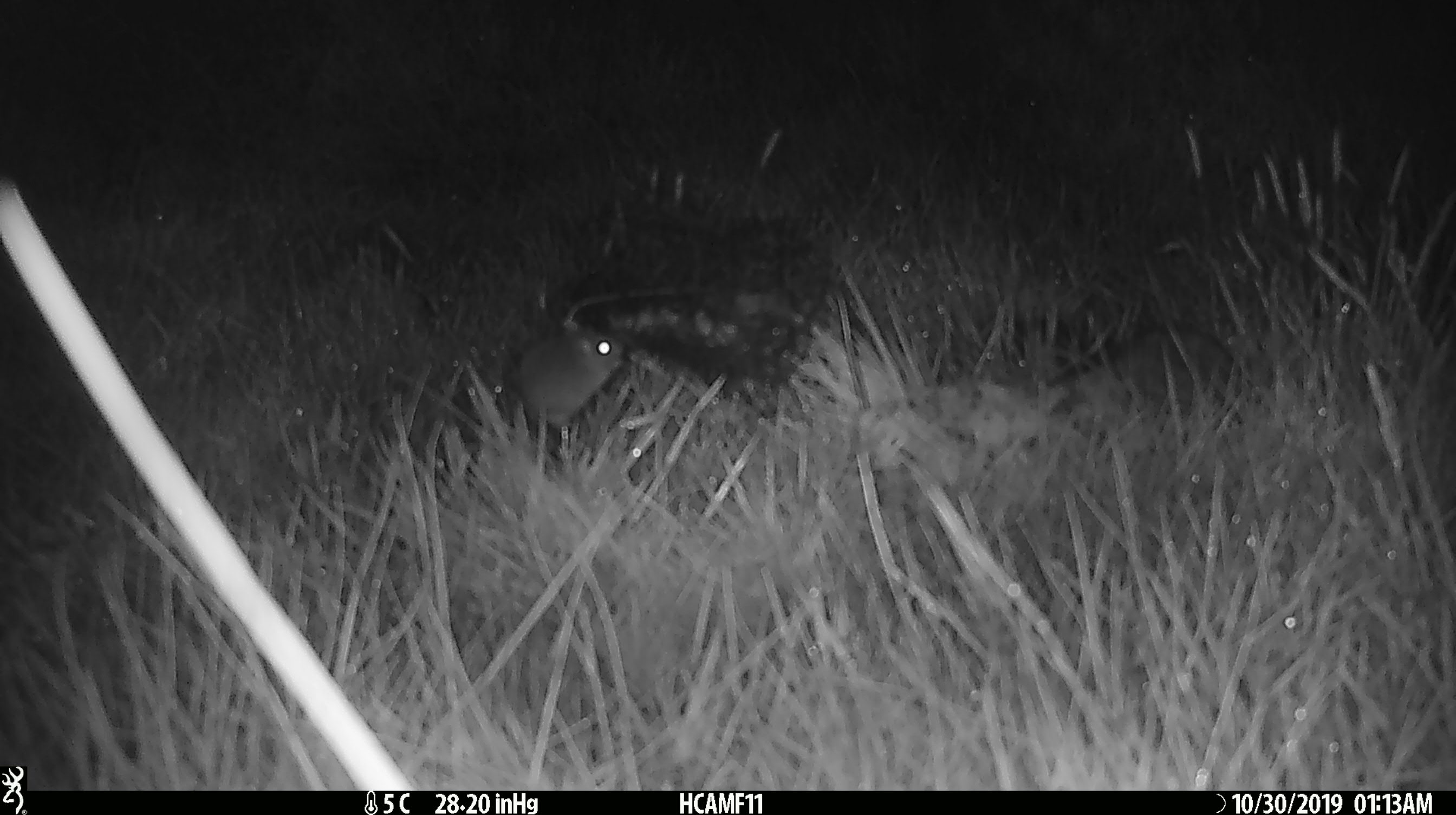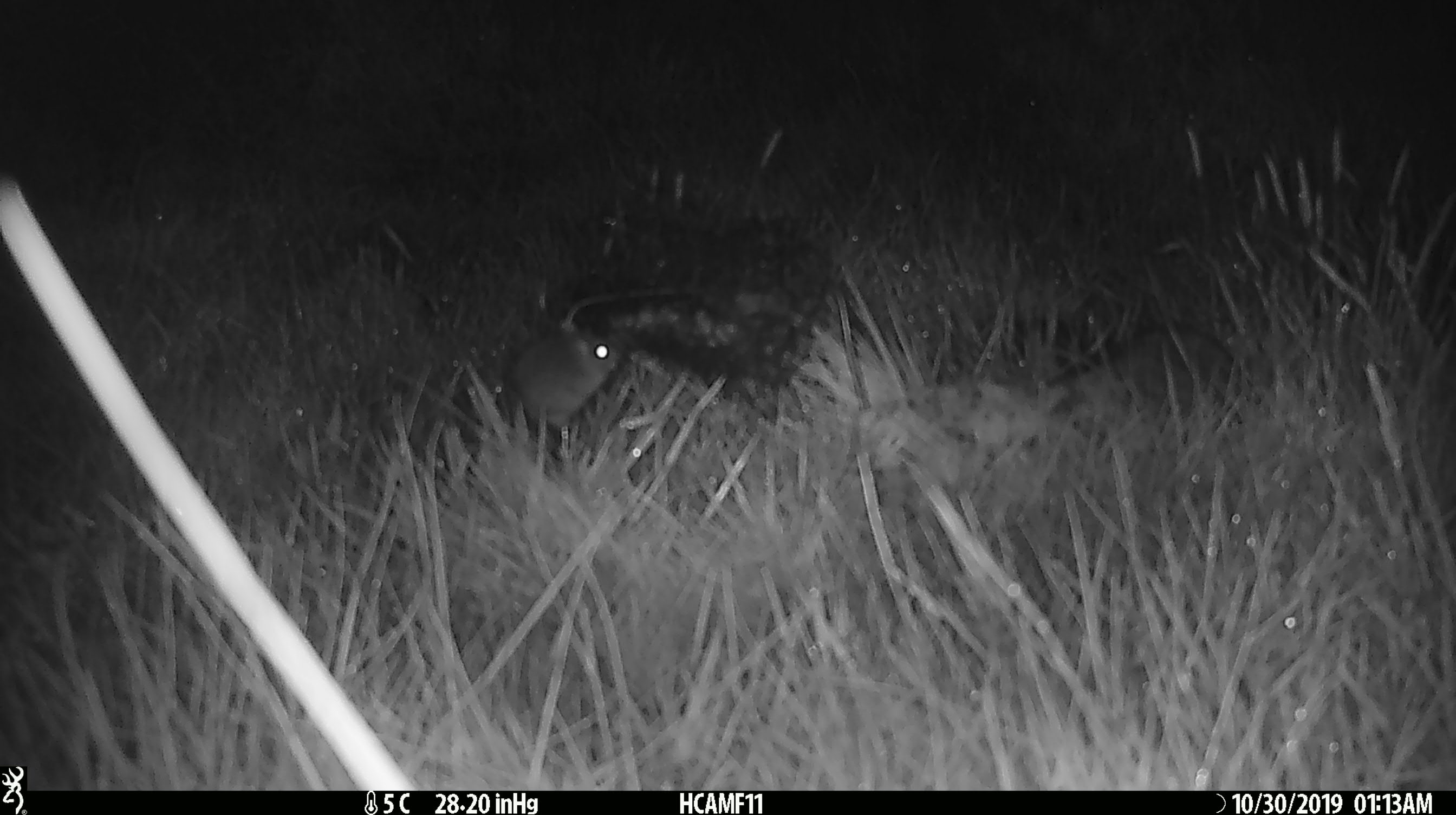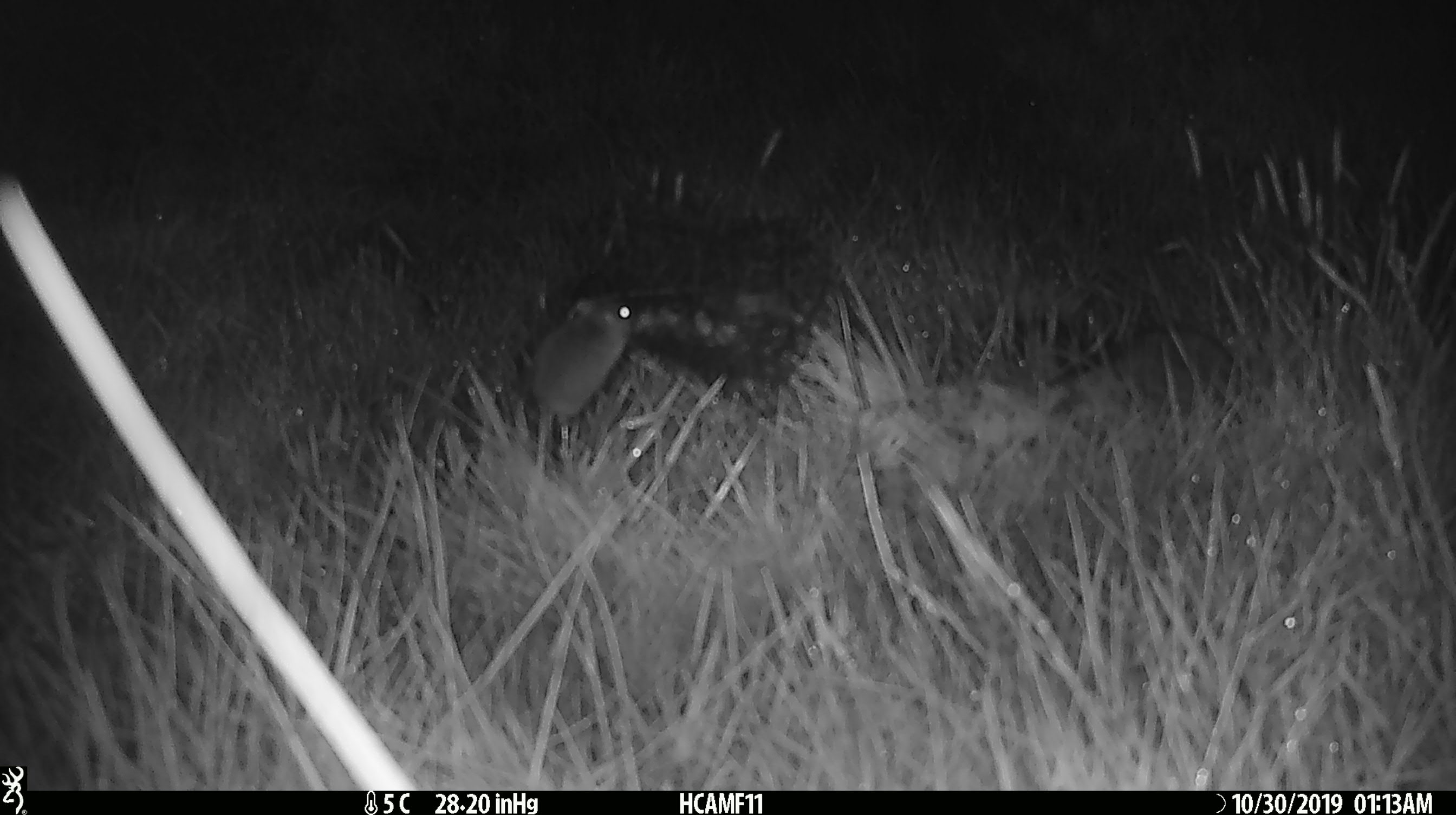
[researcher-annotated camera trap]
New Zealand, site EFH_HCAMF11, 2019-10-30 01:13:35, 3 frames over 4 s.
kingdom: Animalia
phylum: Chordata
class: Mammalia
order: Rodentia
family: Muridae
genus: Mus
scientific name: Mus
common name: mouse